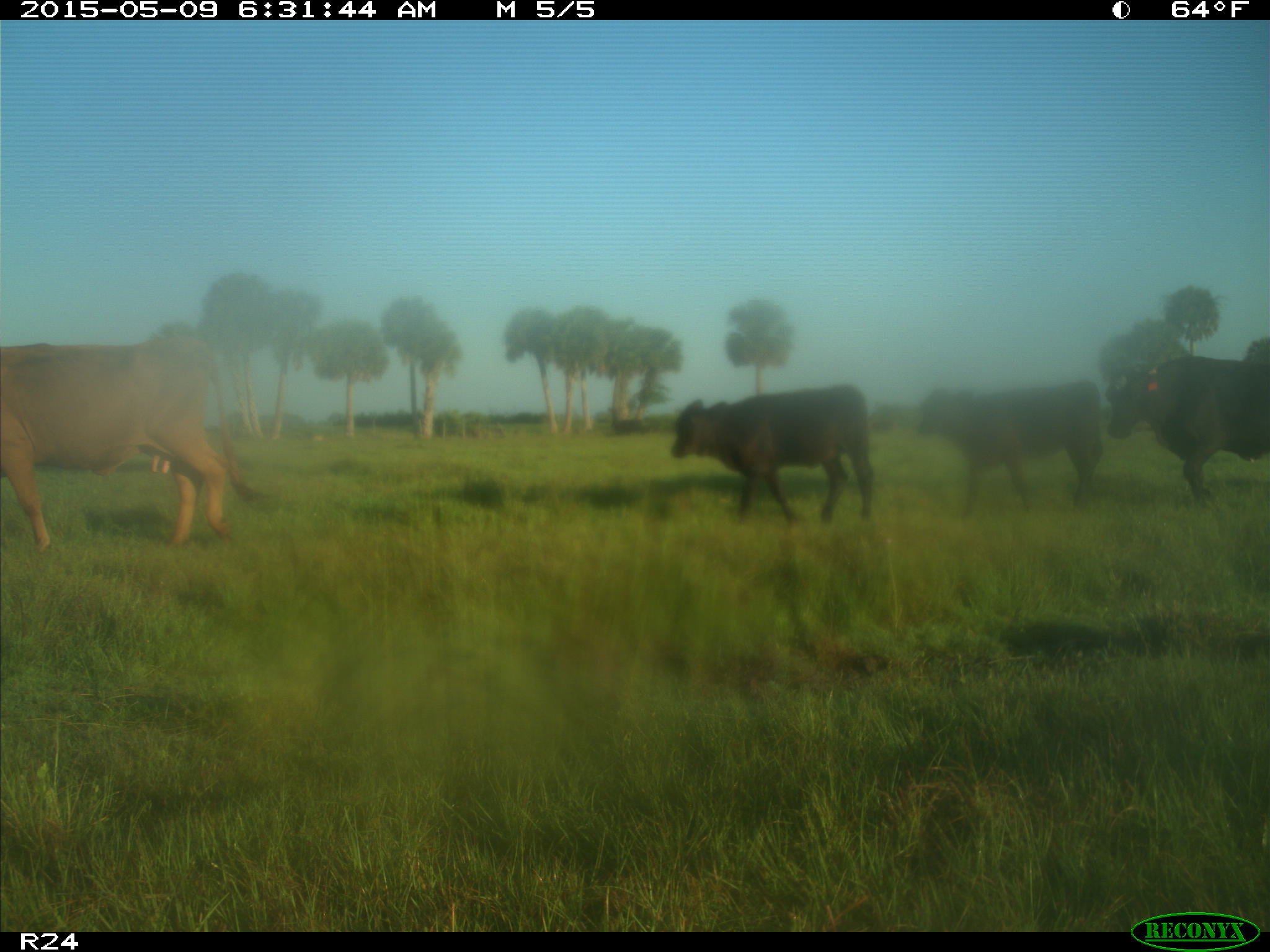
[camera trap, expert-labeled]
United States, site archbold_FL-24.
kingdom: Animalia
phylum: Chordata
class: Mammalia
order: Artiodactyla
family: Bovidae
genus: Bos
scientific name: Bos taurus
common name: domestic cow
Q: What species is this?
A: Bos taurus (domestic cow).